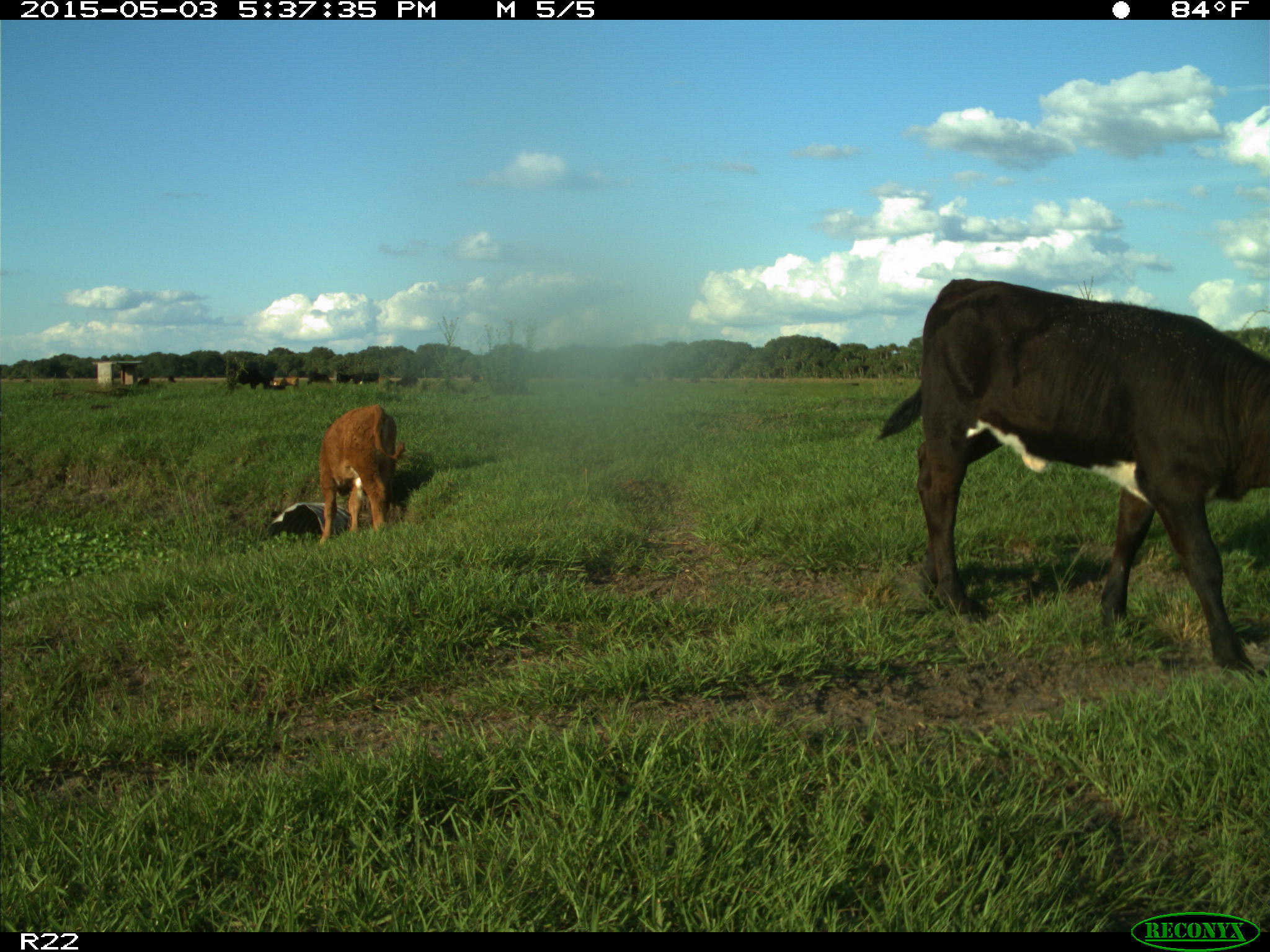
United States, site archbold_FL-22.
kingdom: Animalia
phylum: Chordata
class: Mammalia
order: Artiodactyla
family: Bovidae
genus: Bos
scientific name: Bos taurus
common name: domestic cow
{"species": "Bos taurus (domestic cow)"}